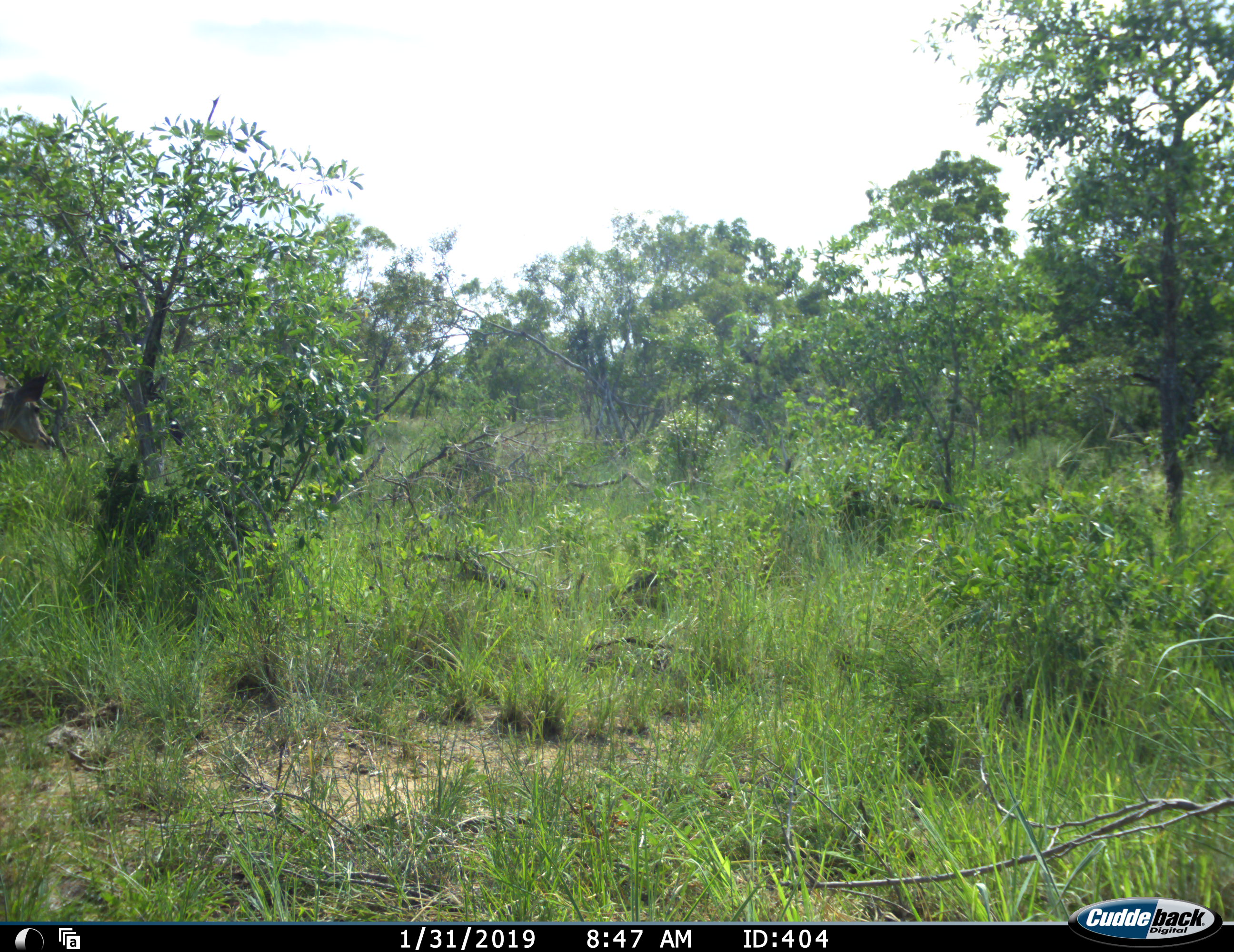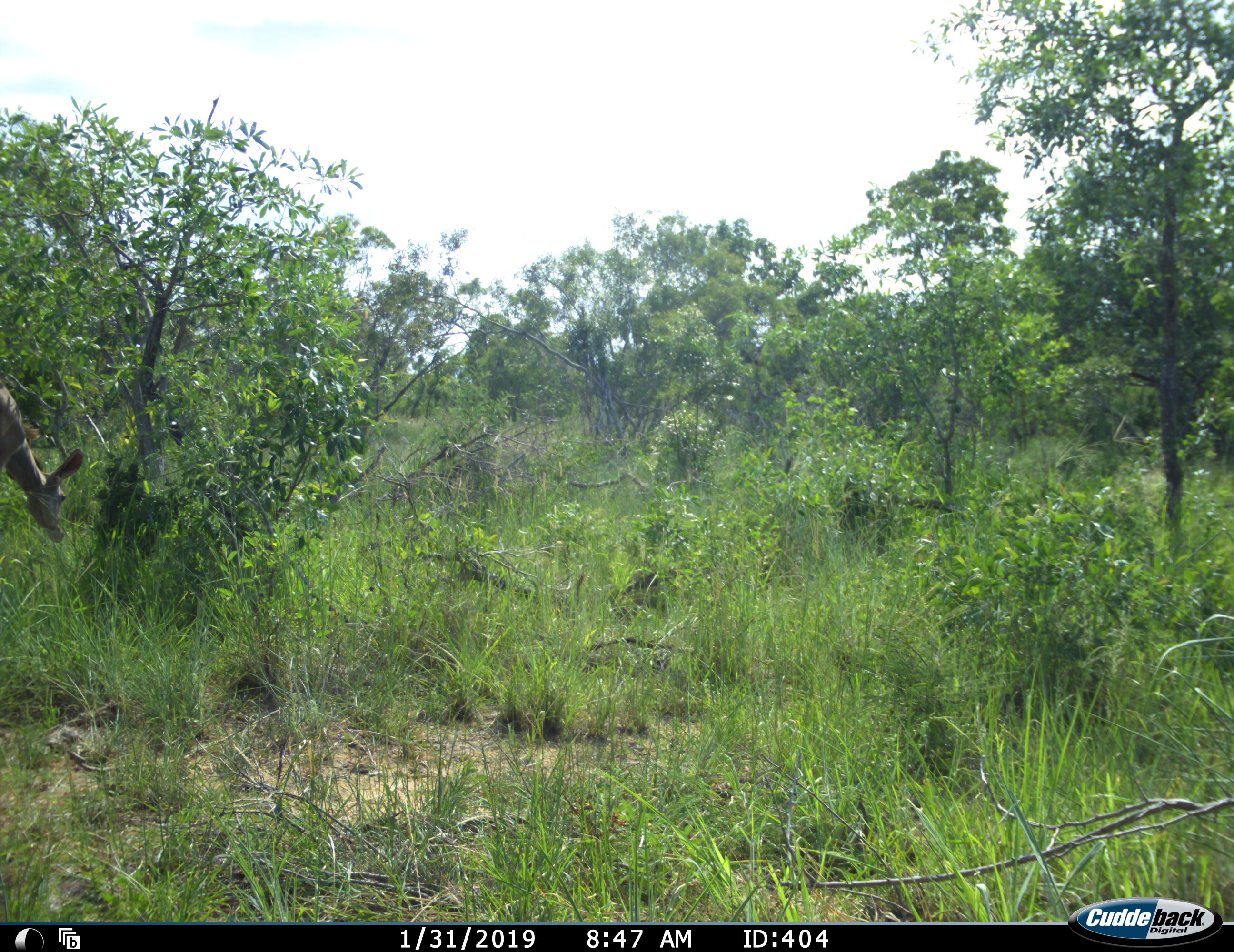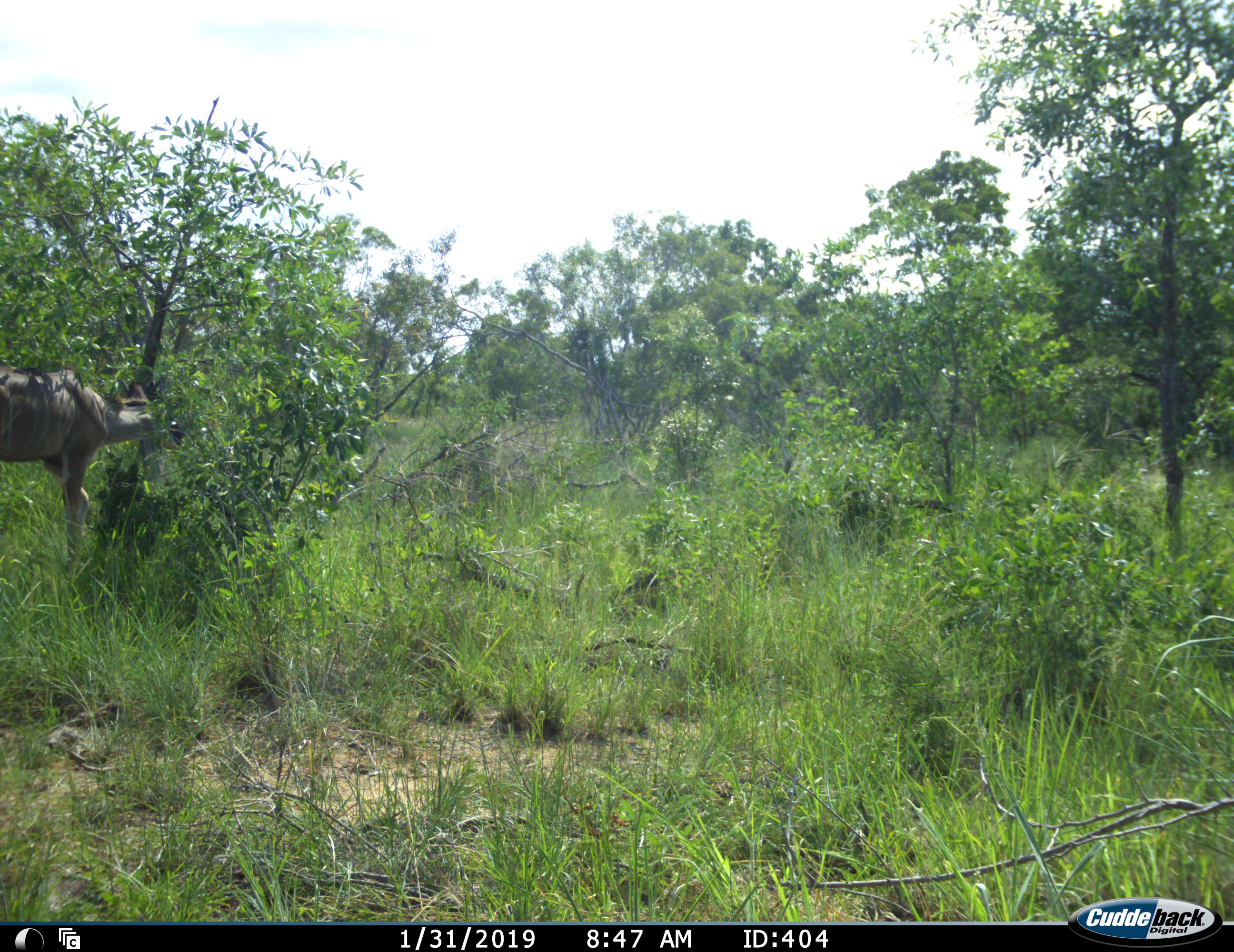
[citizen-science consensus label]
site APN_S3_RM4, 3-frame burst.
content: unidentified animal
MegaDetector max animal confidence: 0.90